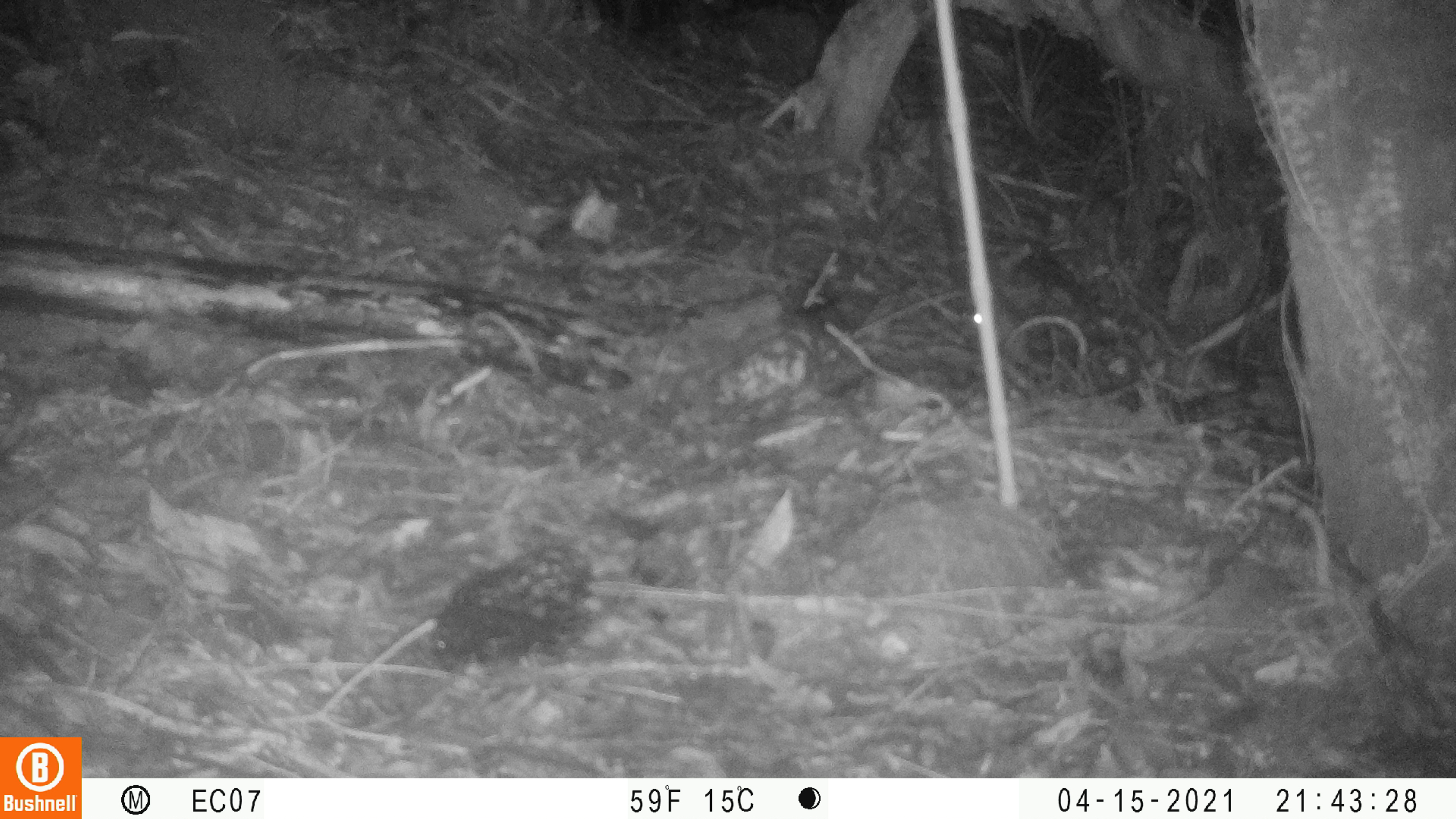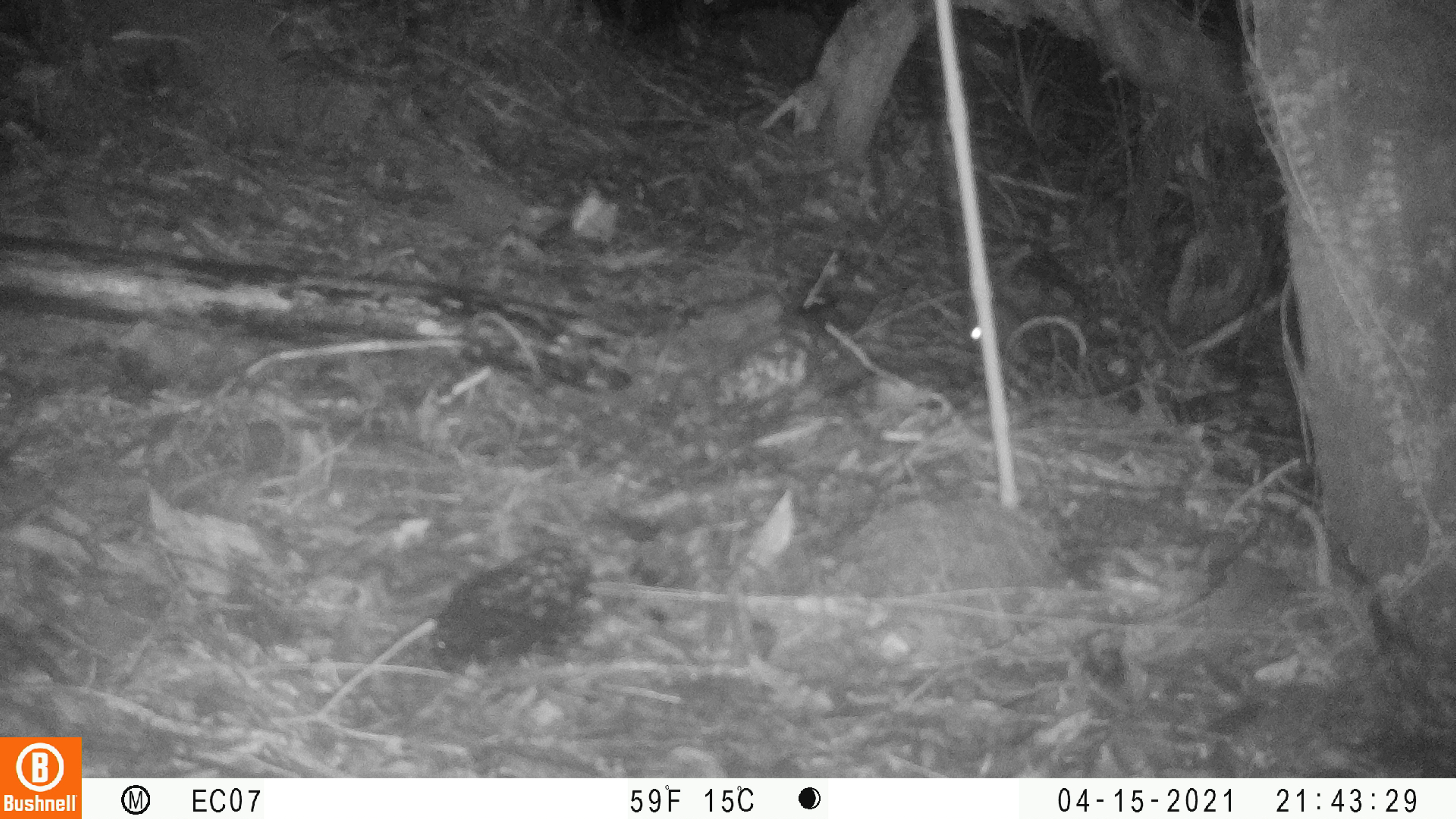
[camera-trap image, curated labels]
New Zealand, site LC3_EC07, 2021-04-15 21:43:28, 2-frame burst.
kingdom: Animalia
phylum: Chordata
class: Mammalia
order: Rodentia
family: Muridae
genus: Rattus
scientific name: Rattus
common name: rat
Rat (Rattus).